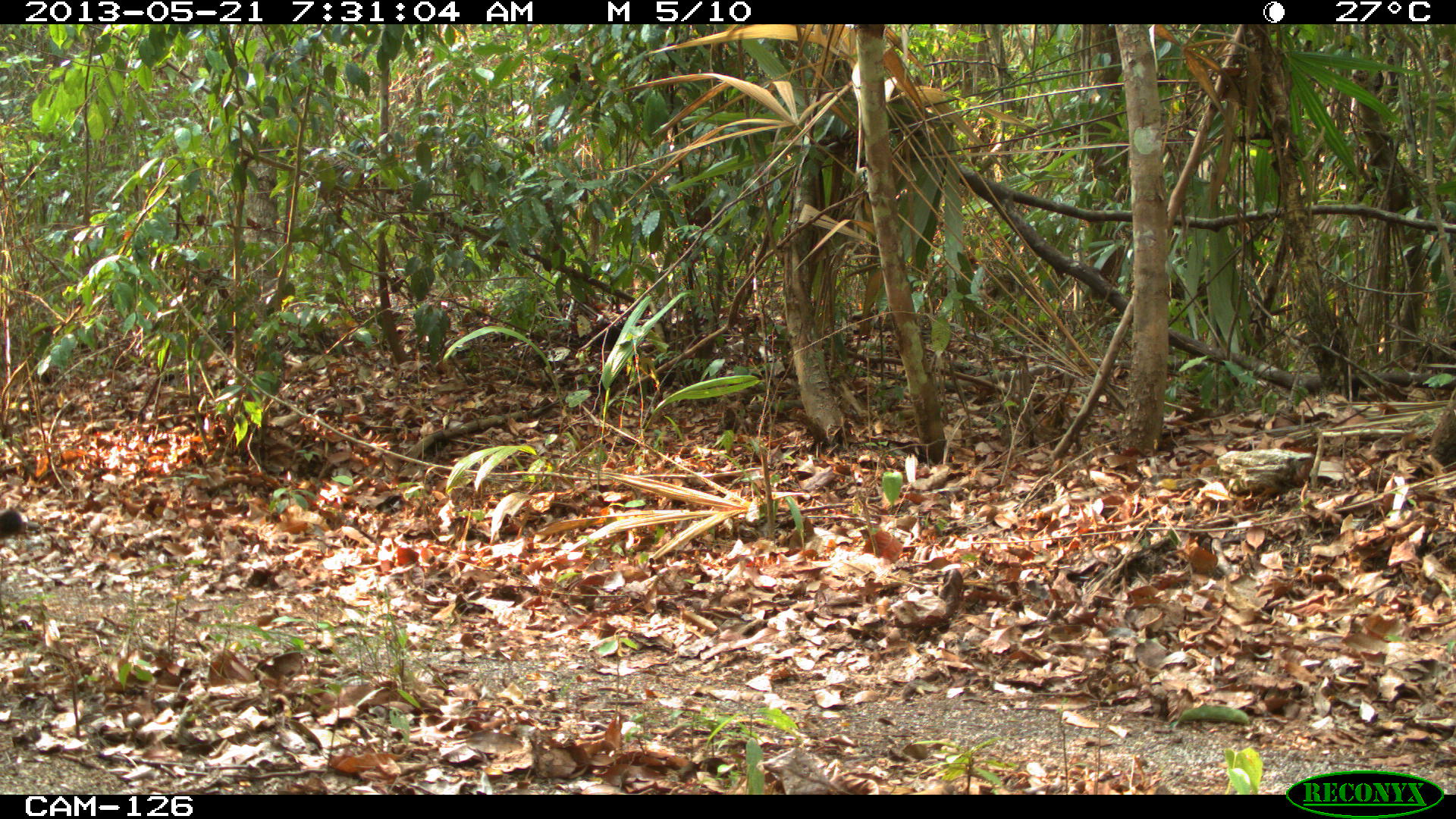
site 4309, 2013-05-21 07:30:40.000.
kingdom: Animalia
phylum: Chordata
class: Mammalia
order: Carnivora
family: Felidae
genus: Puma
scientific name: Puma concolor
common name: mountain lion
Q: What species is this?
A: Puma concolor (mountain lion).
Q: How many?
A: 1.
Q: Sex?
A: Female.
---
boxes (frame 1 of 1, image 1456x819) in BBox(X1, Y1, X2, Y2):
puma concolor: BBox(0, 506, 28, 542)